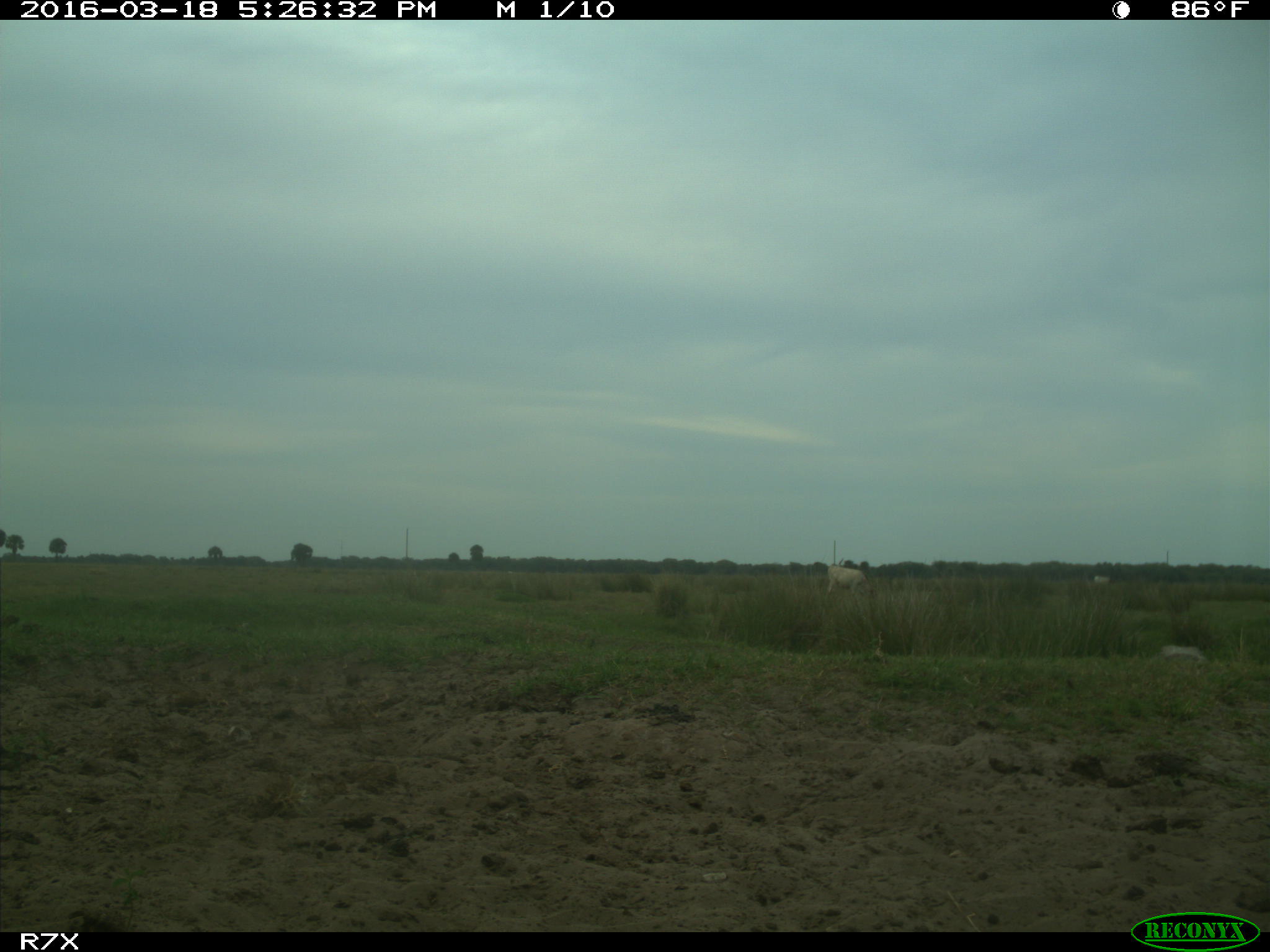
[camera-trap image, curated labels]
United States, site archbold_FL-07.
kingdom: Animalia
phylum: Chordata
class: Mammalia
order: Artiodactyla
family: Bovidae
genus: Bos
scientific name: Bos taurus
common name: domestic cow